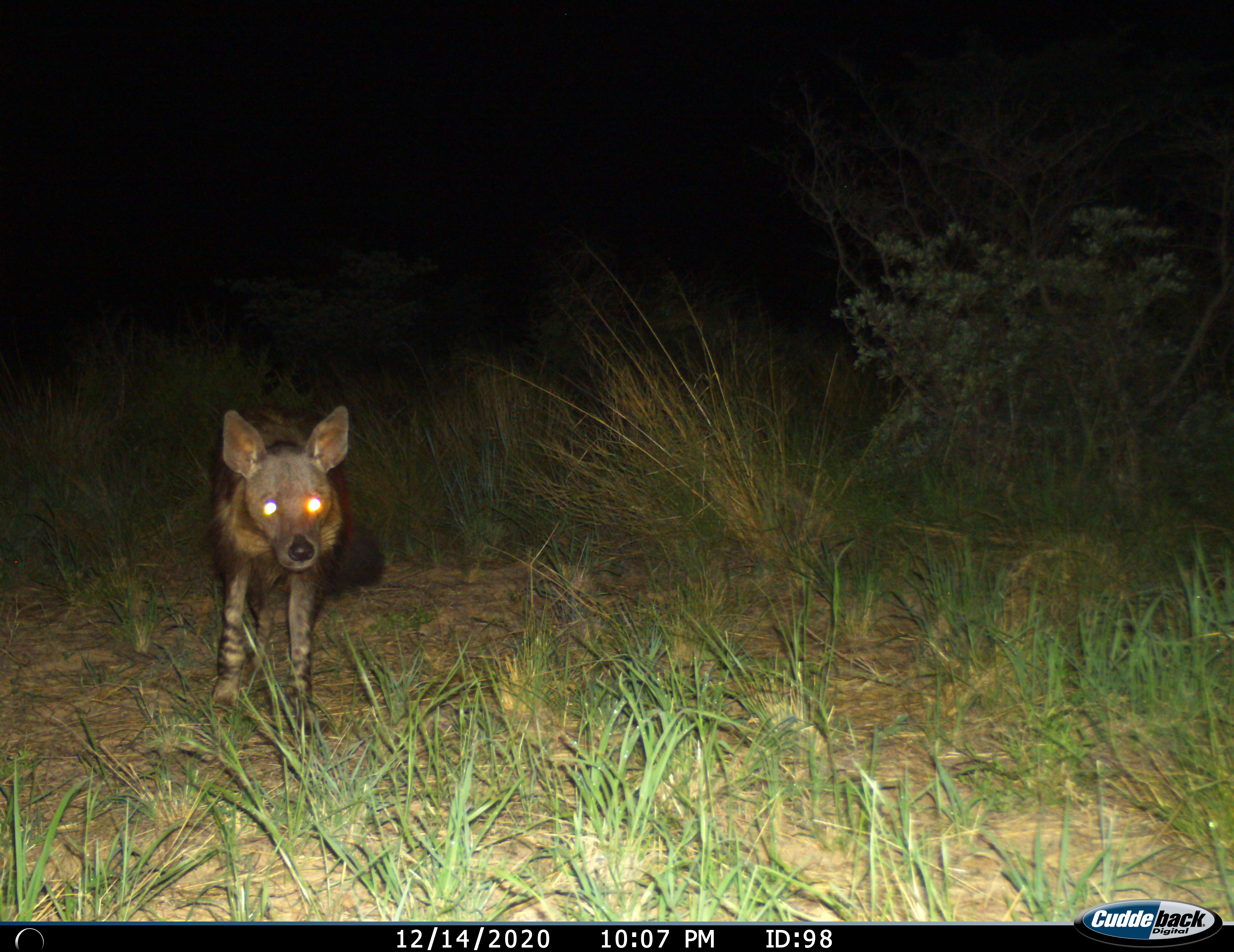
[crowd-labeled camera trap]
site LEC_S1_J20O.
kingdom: Animalia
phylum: Chordata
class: Mammalia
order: Carnivora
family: Hyaenidae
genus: Parahyaena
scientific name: Parahyaena brunnea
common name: brown hyena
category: hyenabrown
Hyenabrown (brown hyena) (Parahyaena brunnea), count 1. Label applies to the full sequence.